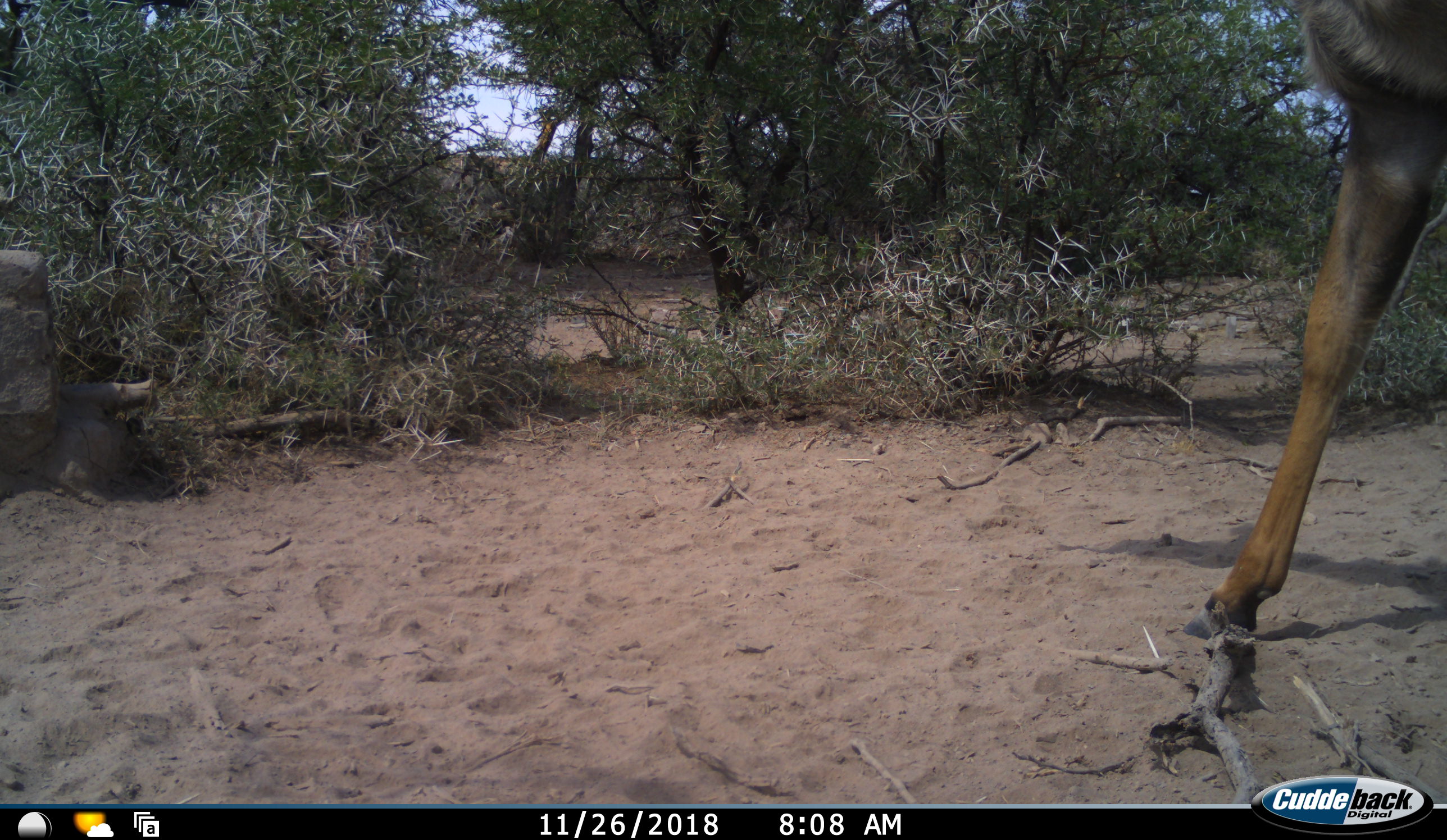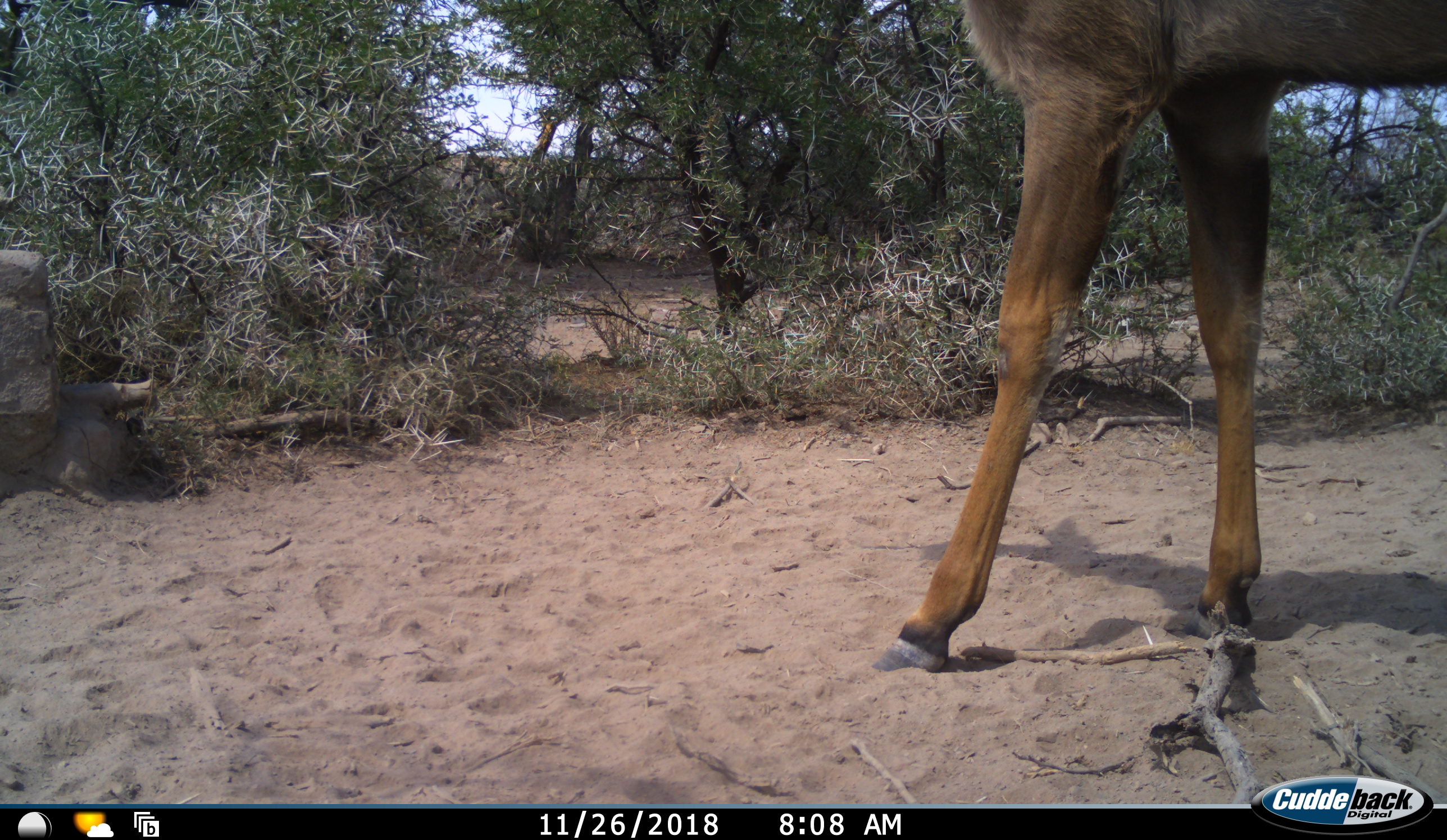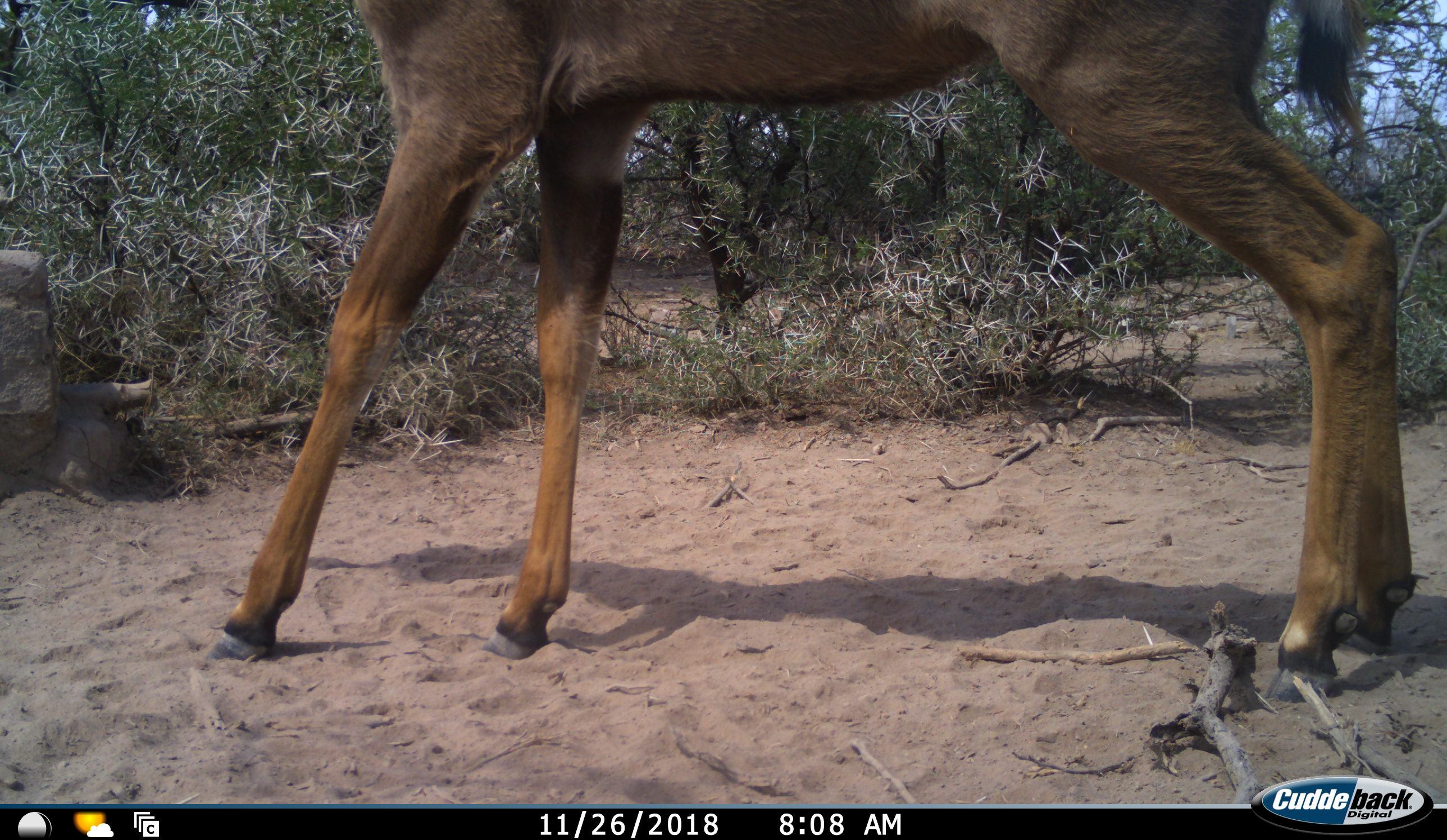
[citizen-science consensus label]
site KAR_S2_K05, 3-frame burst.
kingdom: Animalia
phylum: Chordata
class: Mammalia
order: Artiodactyla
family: Bovidae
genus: Tragelaphus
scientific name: Tragelaphus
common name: kudu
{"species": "kudu (Tragelaphus)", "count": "1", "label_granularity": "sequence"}